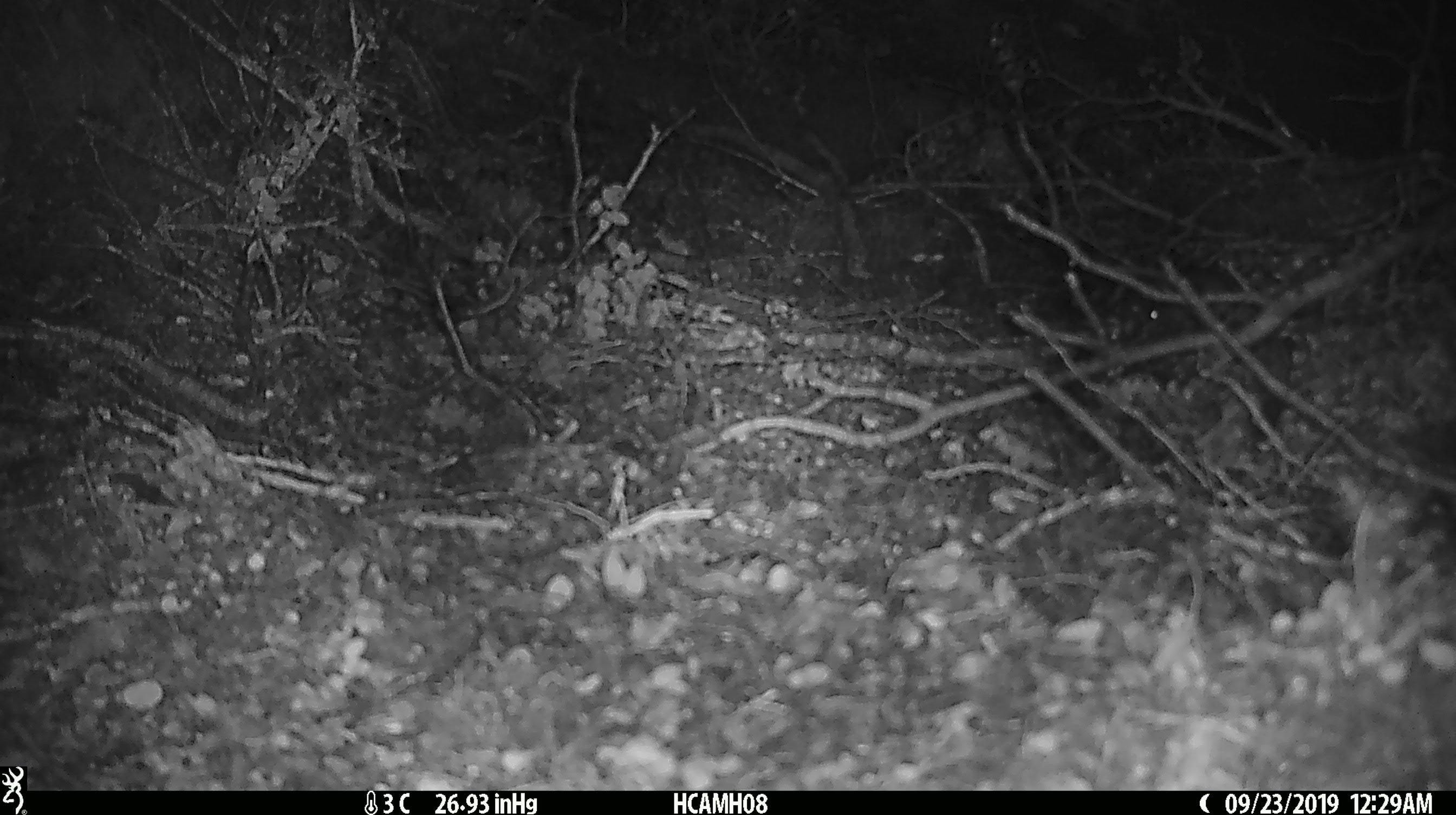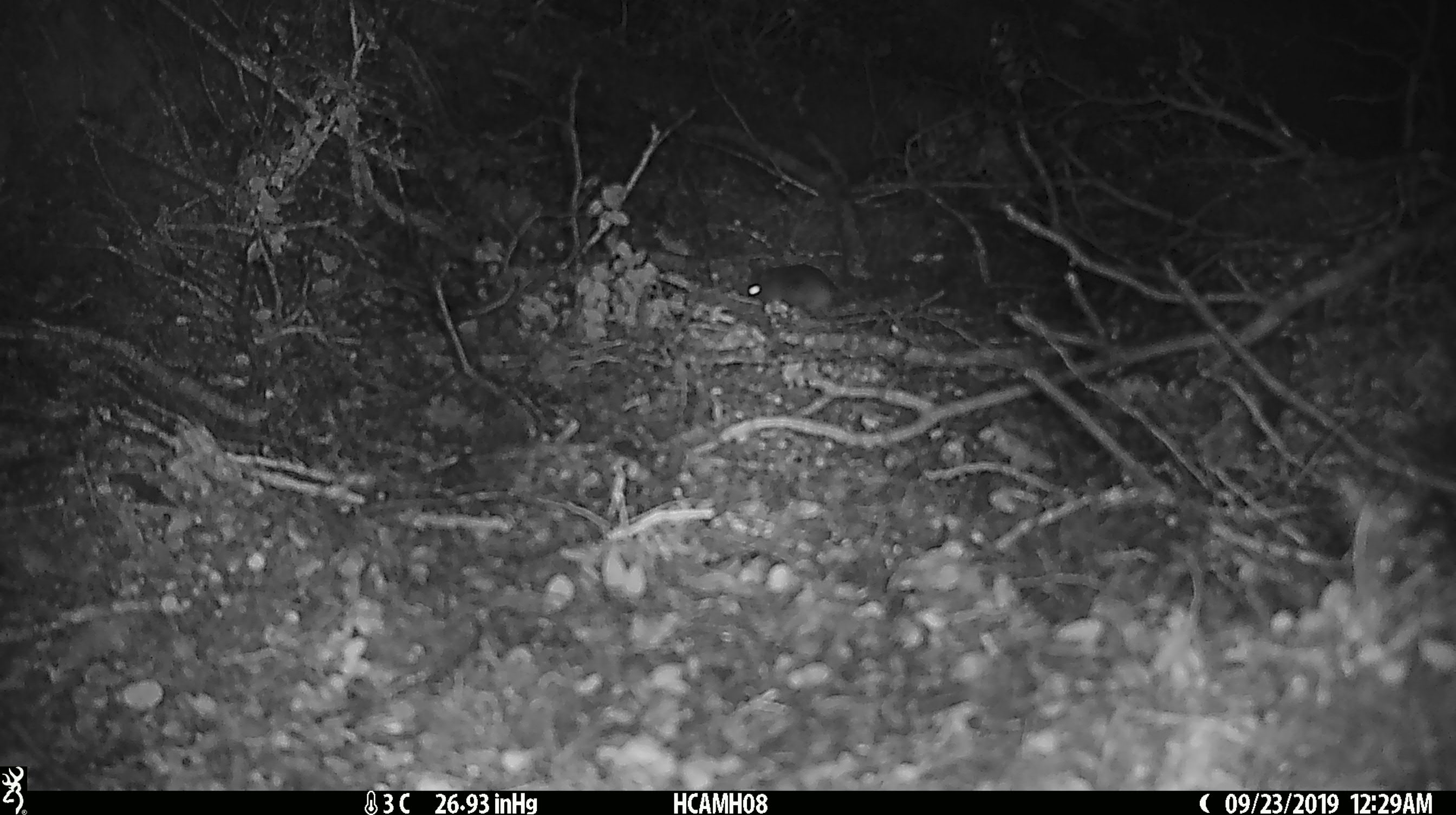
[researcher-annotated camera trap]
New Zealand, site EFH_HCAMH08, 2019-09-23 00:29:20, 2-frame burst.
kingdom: Animalia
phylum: Chordata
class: Mammalia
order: Rodentia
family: Muridae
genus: Mus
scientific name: Mus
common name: mouse